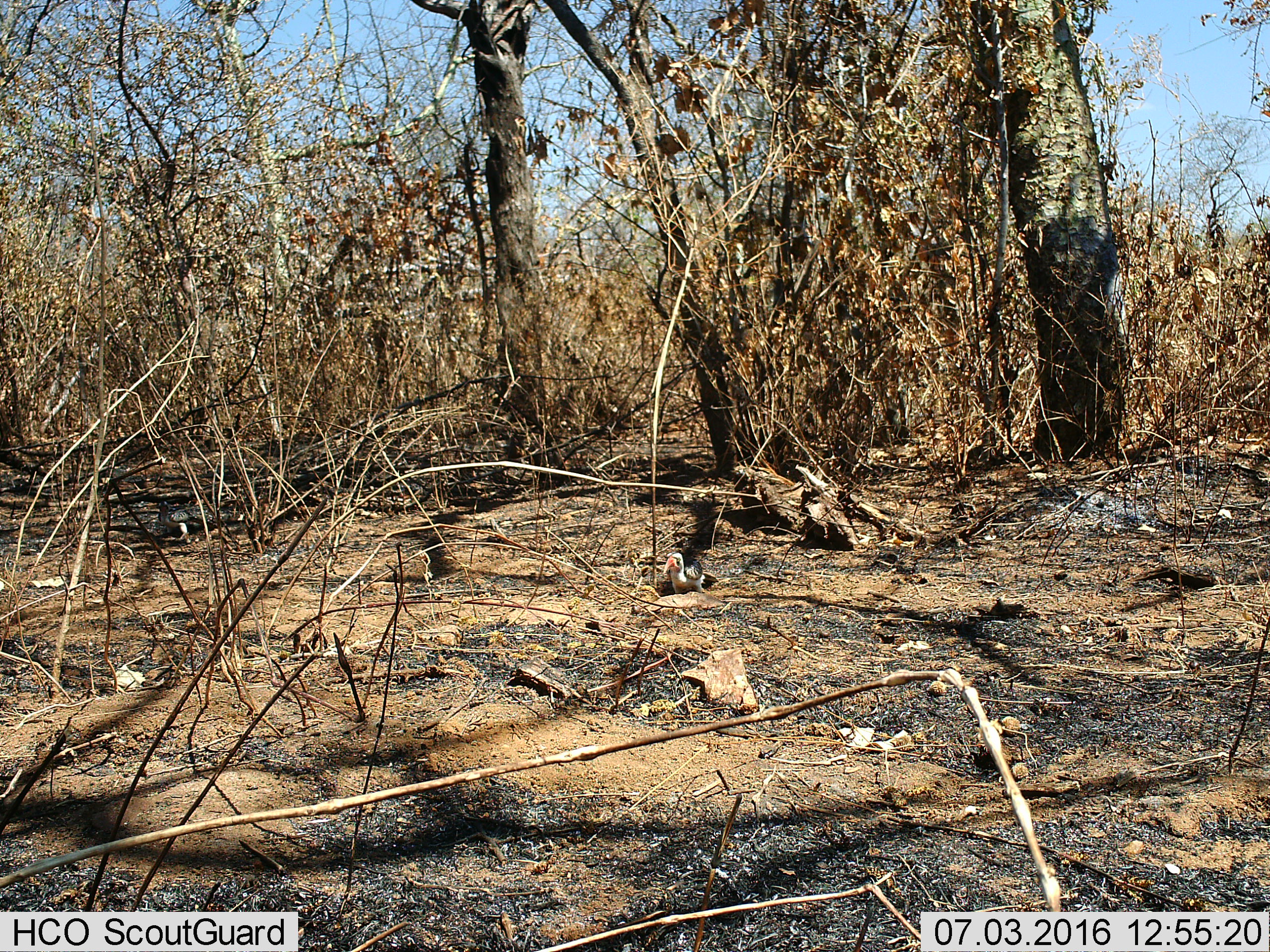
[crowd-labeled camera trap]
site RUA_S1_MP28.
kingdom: Animalia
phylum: Chordata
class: Aves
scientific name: Aves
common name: bird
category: birdother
Birdother (bird) (Aves), count 2. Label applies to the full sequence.